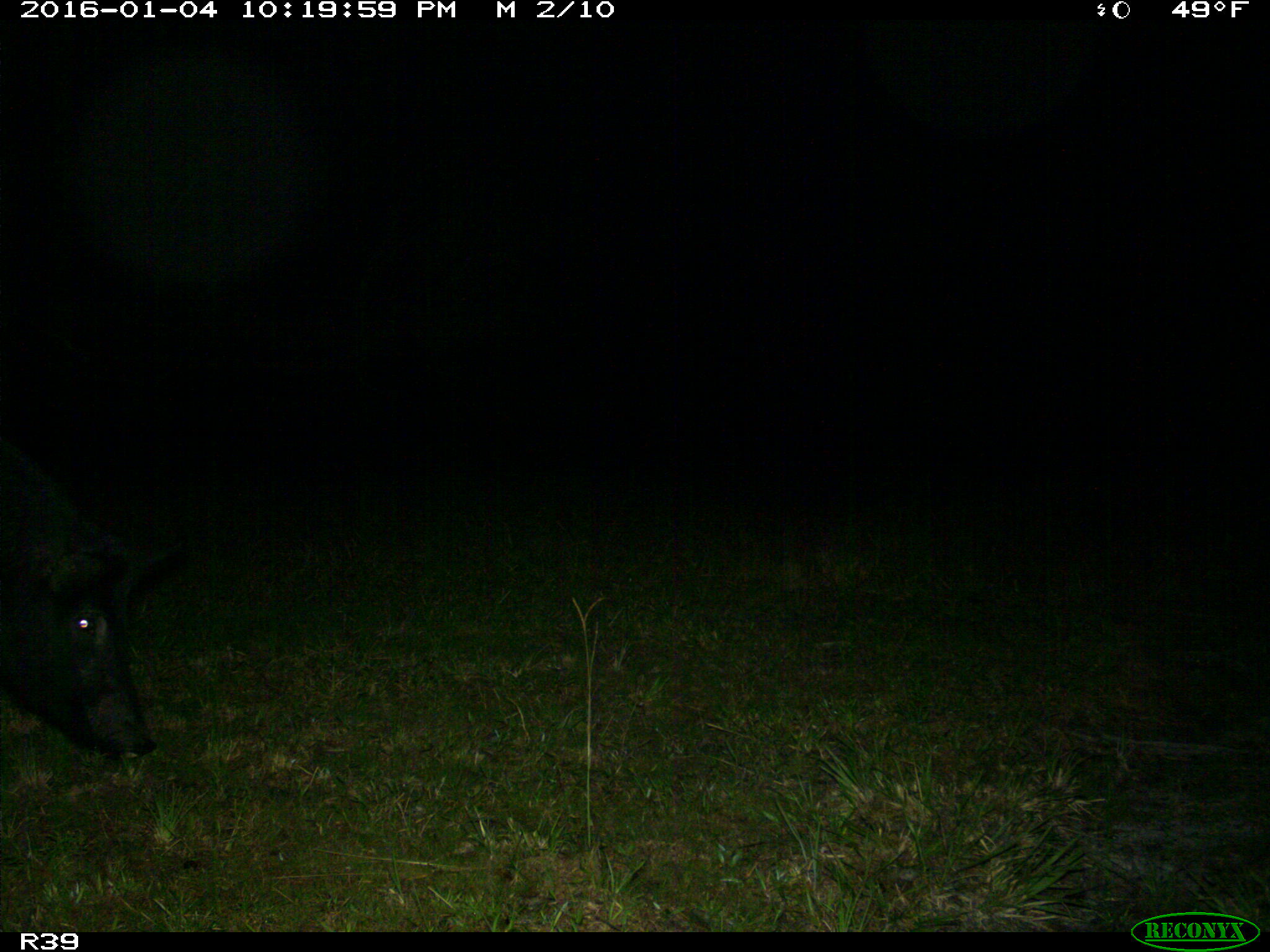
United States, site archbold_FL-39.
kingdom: Animalia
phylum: Chordata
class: Mammalia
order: Artiodactyla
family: Suidae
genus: Sus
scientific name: Sus scrofa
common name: wild boar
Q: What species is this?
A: Sus scrofa (wild boar).